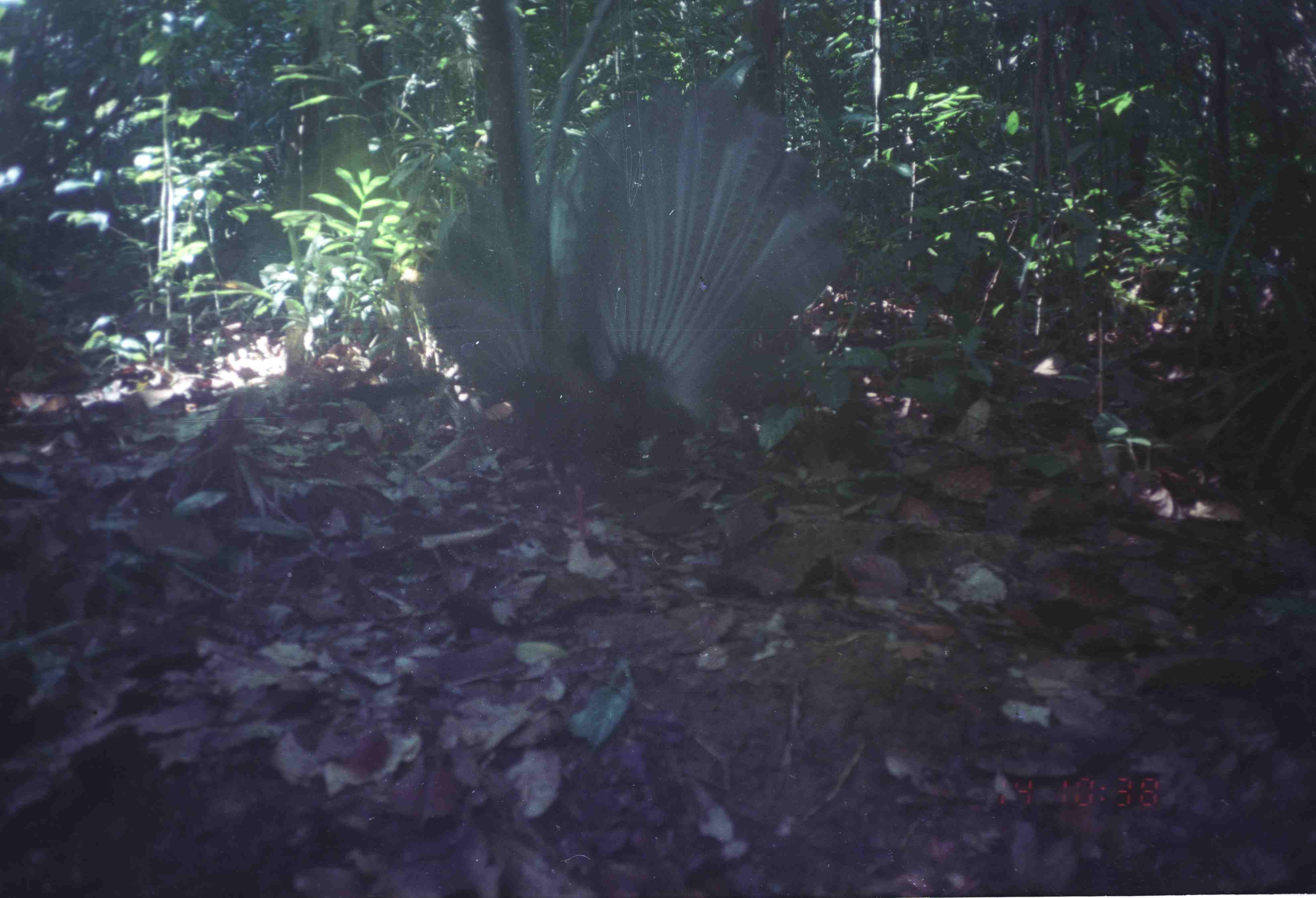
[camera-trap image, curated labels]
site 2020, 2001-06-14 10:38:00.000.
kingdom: Animalia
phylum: Chordata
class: Aves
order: Galliformes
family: Phasianidae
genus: Argusianus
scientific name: Argusianus argus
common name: great argus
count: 1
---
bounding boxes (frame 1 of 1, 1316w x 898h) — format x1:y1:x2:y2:
argusianus argus: 398:51:862:549